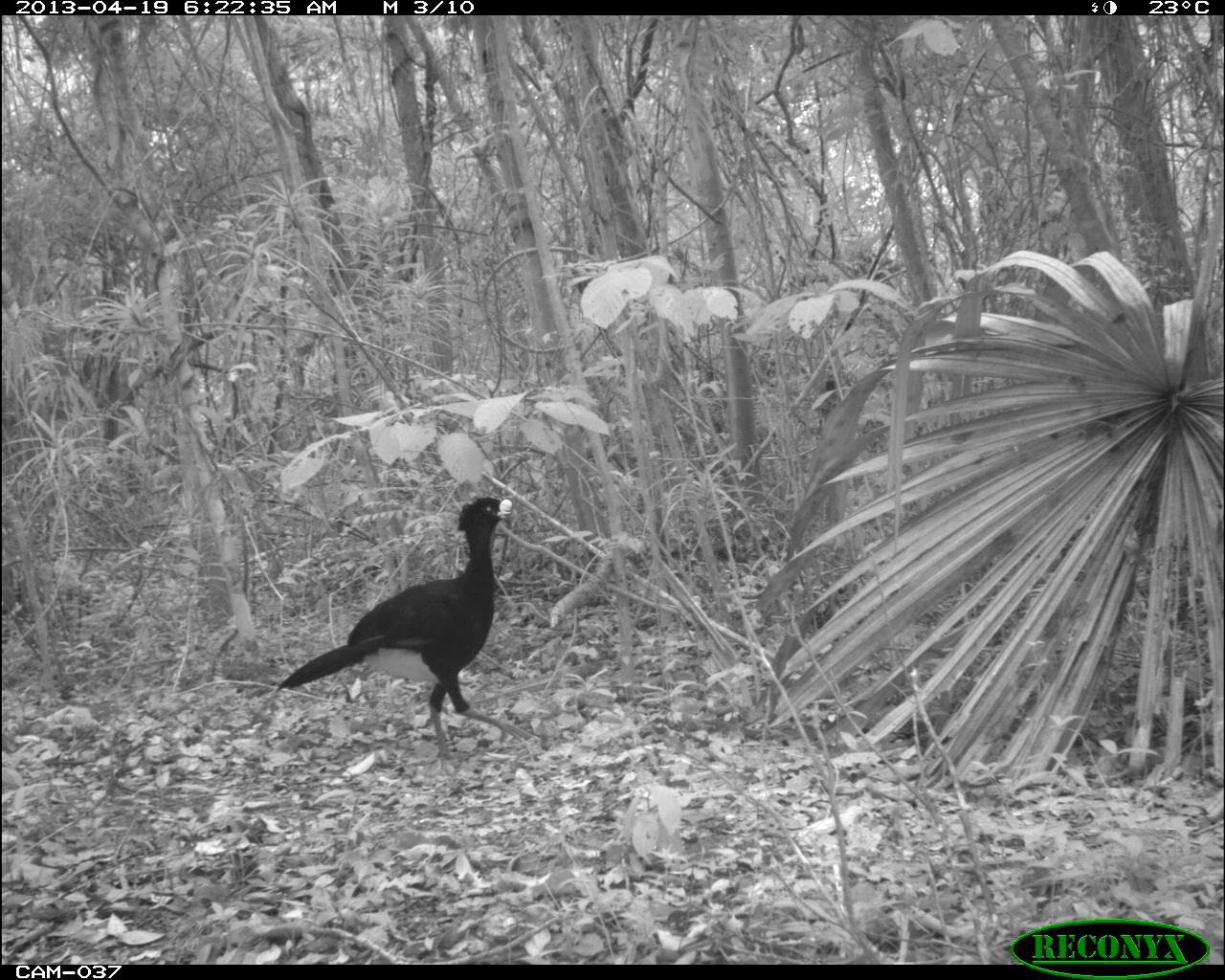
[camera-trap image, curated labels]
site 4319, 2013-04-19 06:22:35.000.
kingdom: Animalia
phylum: Chordata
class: Aves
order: Galliformes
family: Cracidae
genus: Crax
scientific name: Crax rubra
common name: great curassow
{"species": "Crax rubra (great curassow)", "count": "1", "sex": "male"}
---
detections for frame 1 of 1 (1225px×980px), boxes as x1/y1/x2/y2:
crax rubra: 276/496/534/760